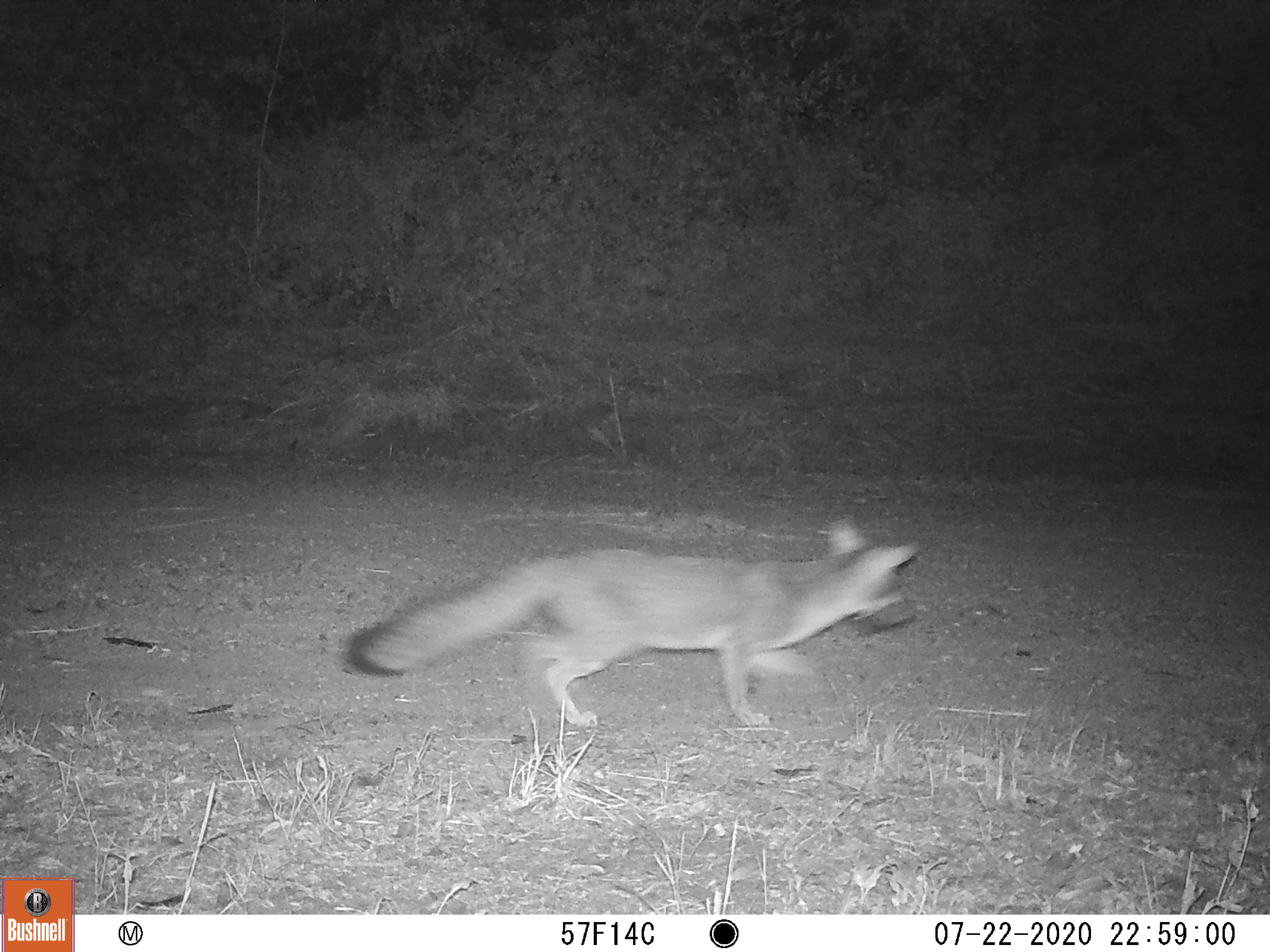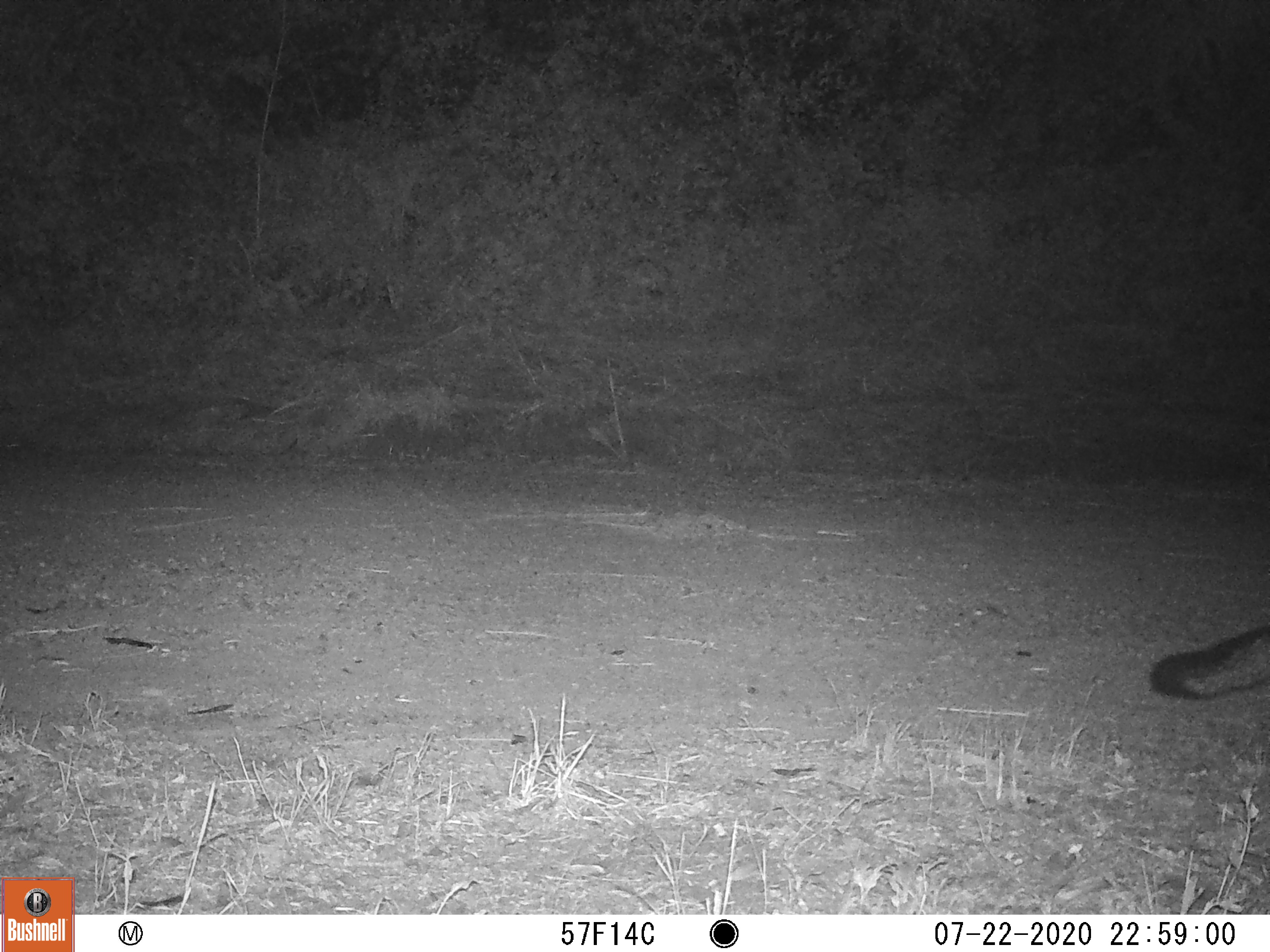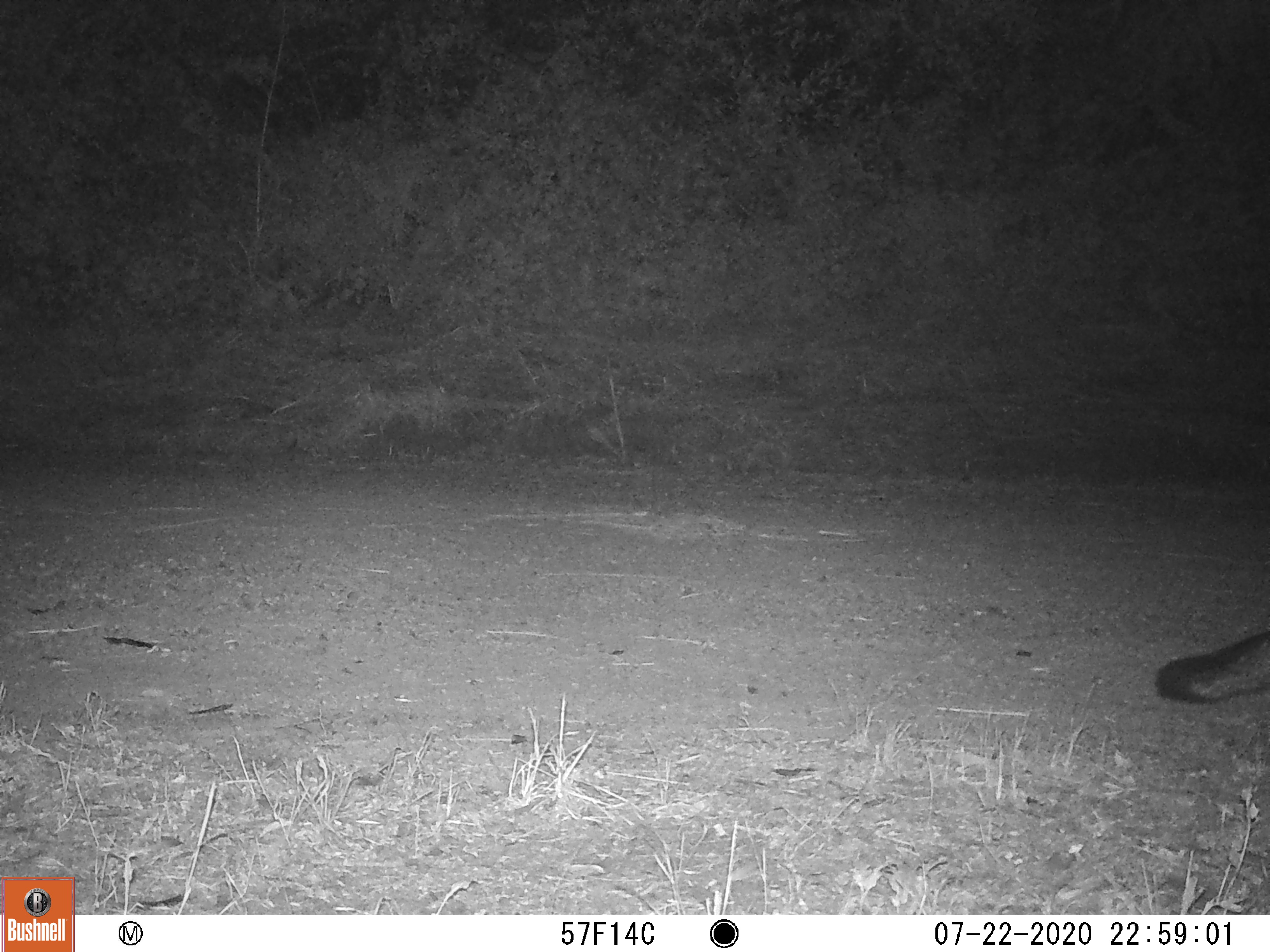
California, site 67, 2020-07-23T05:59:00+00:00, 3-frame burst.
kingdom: Animalia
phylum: Chordata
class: Mammalia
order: Carnivora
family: Canidae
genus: Urocyon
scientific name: Urocyon cinereoargenteus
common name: gray fox